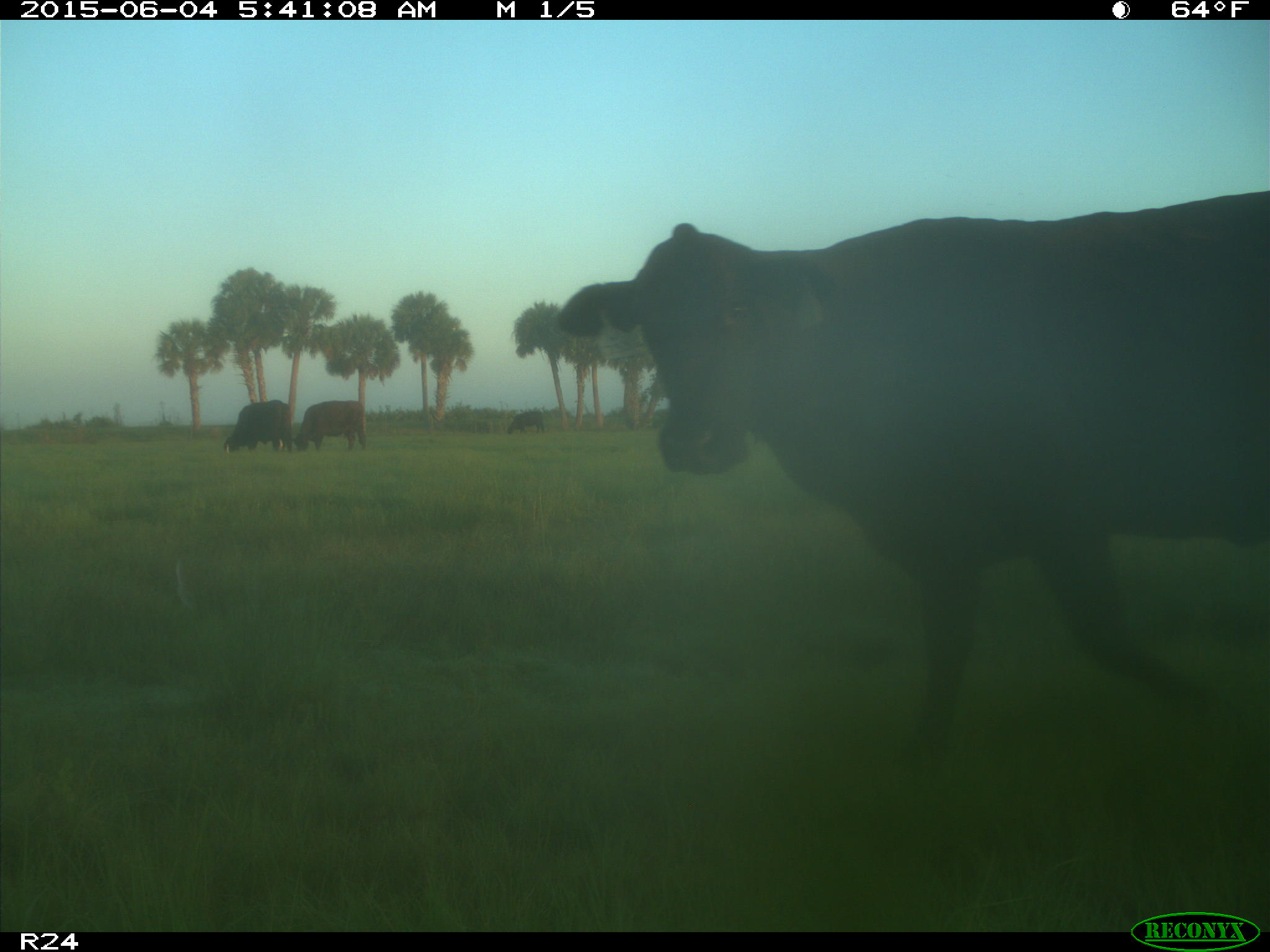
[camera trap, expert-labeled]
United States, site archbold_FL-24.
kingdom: Animalia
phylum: Chordata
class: Mammalia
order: Artiodactyla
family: Bovidae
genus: Bos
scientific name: Bos taurus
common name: domestic cow